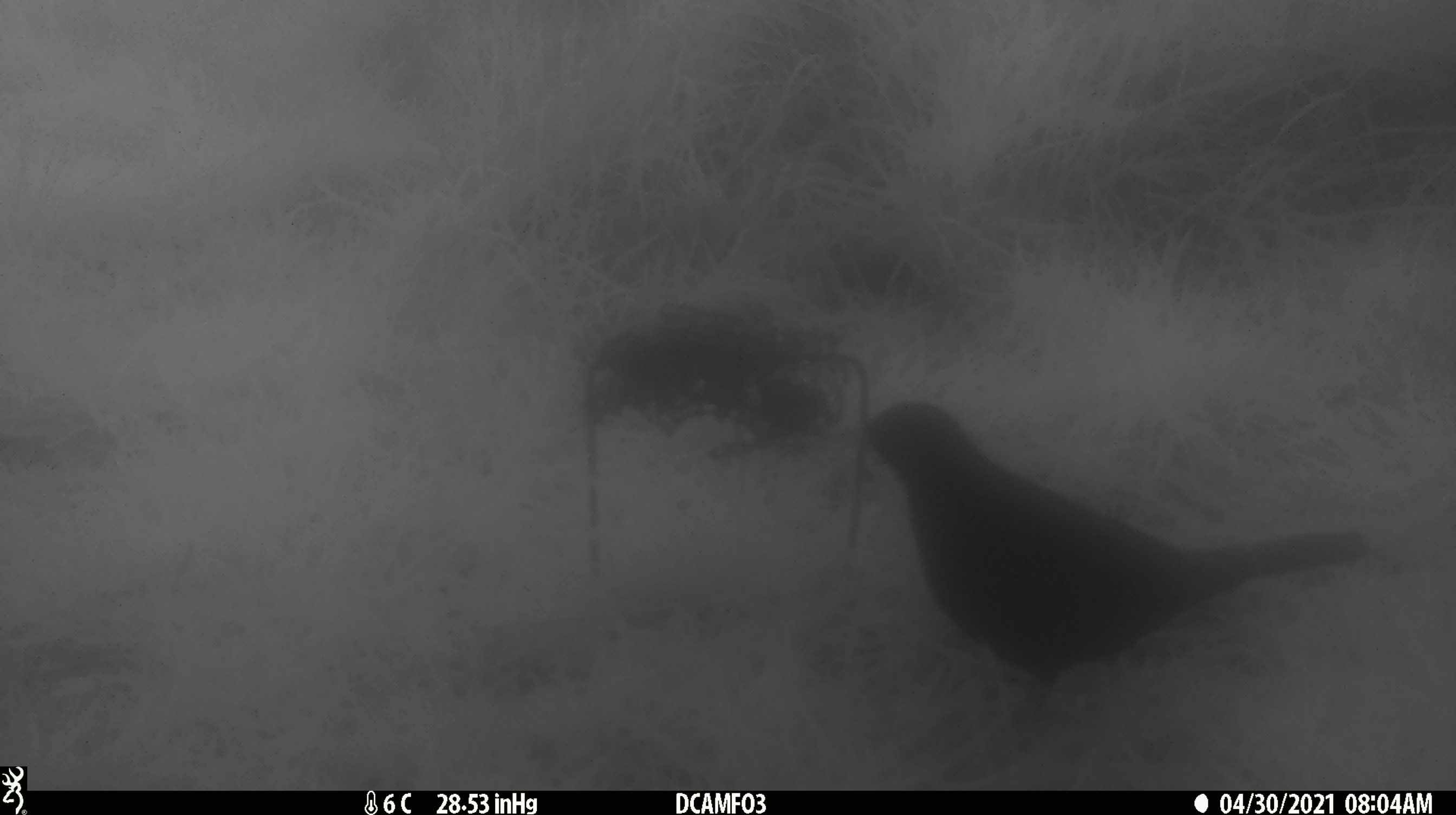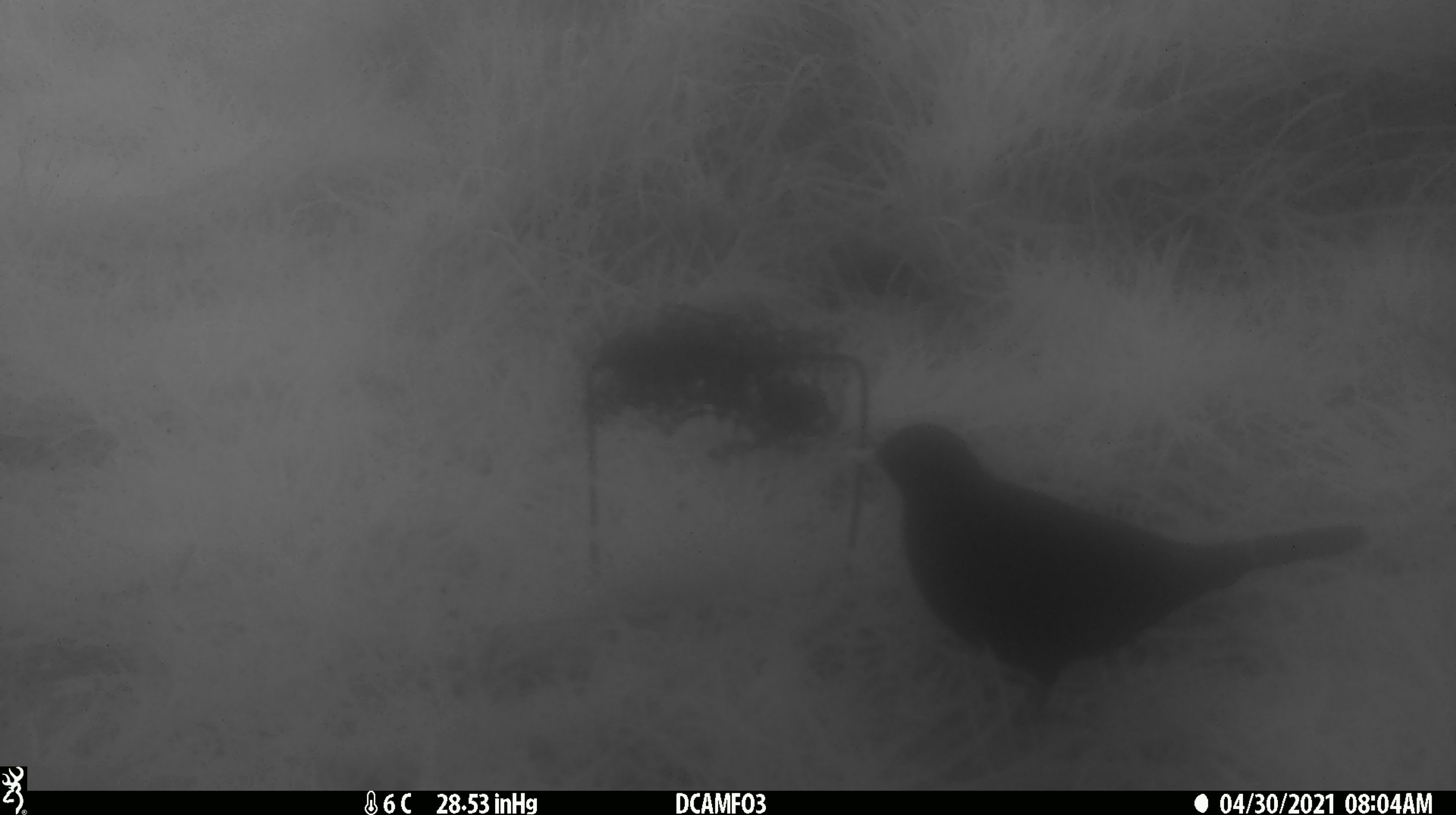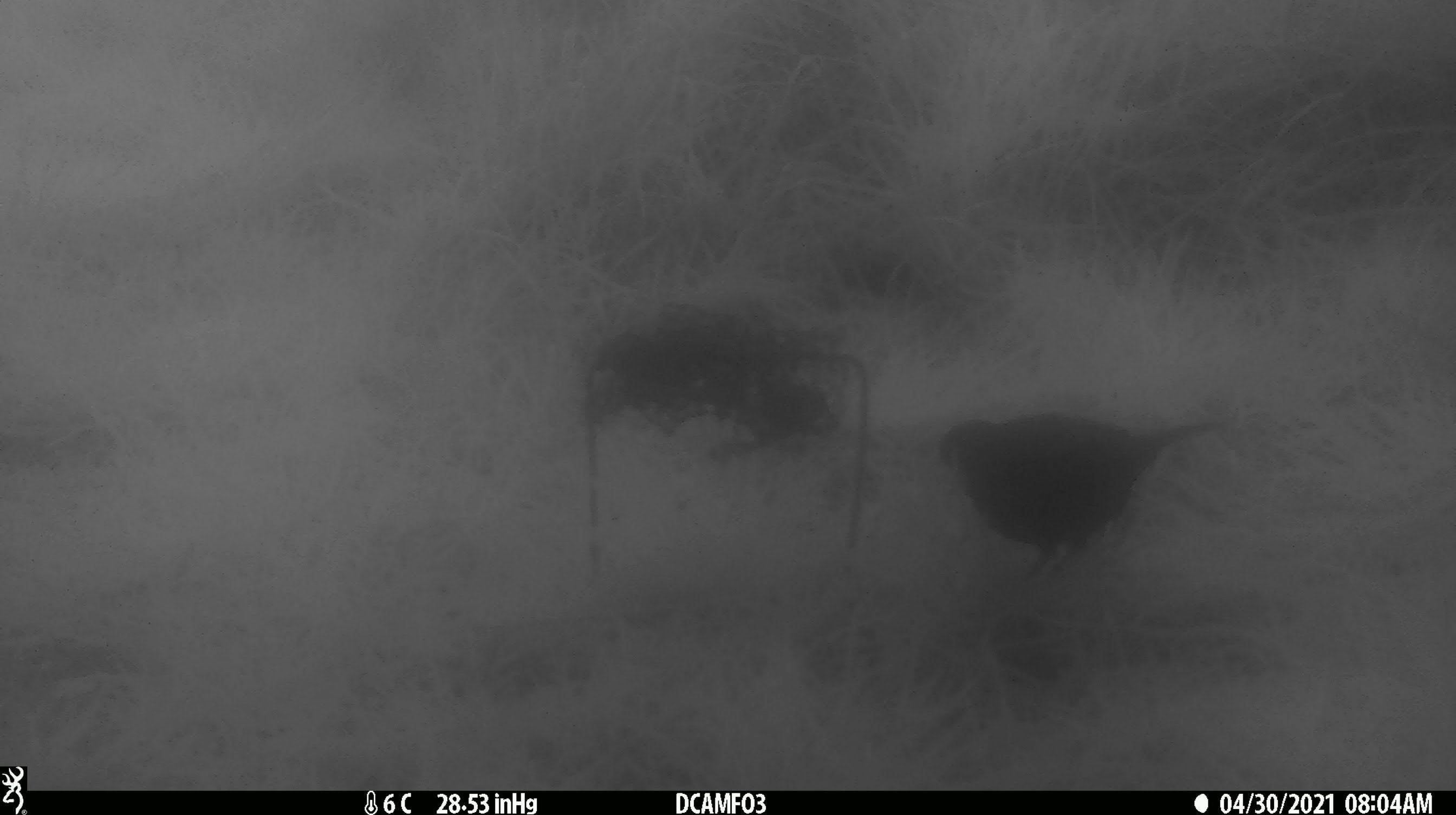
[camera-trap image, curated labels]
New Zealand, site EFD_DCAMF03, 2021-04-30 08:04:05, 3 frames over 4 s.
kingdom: Animalia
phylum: Chordata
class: Aves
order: Passeriformes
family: Turdidae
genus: Turdus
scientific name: Turdus merula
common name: eurasian blackbird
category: blackbird